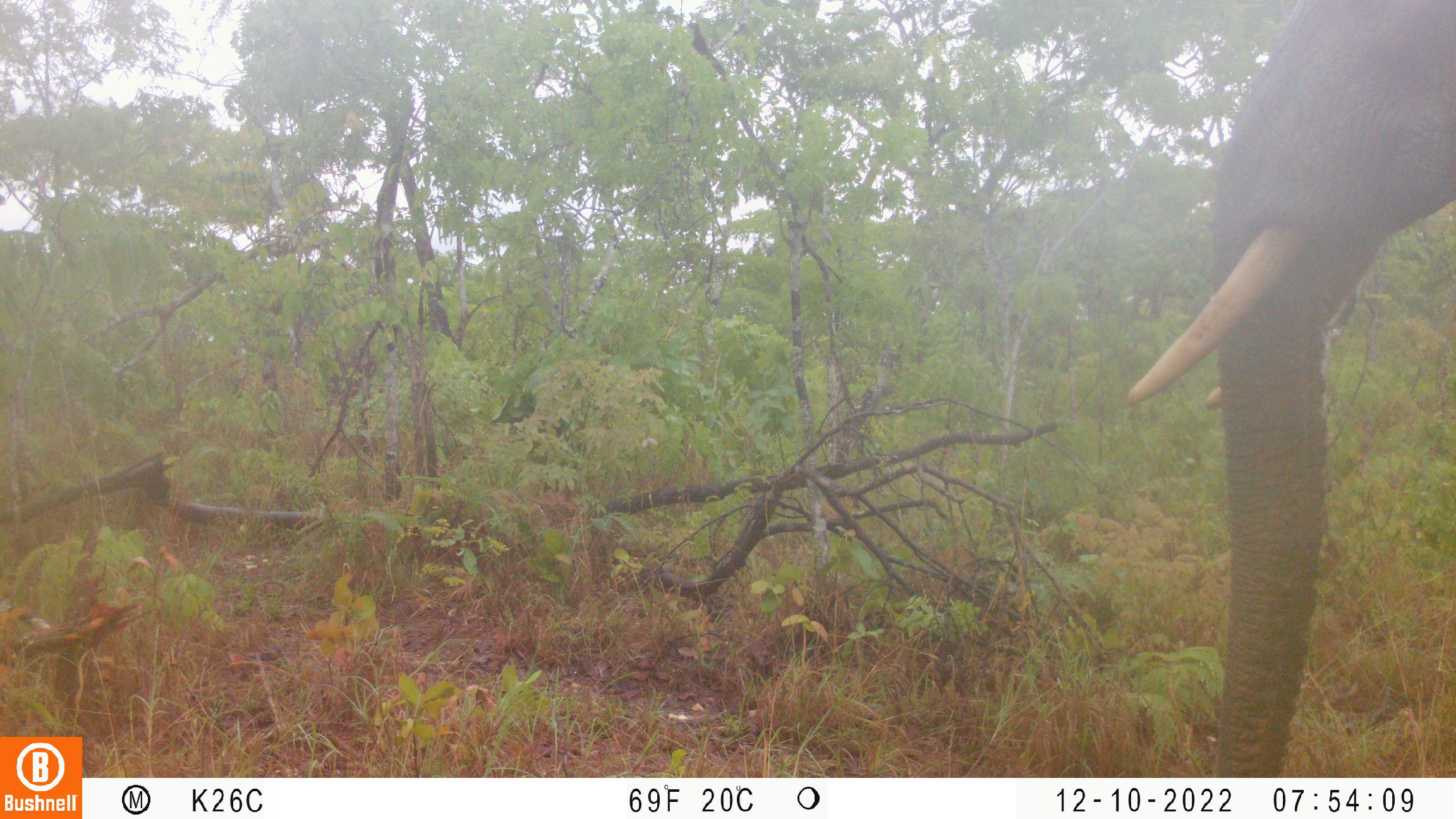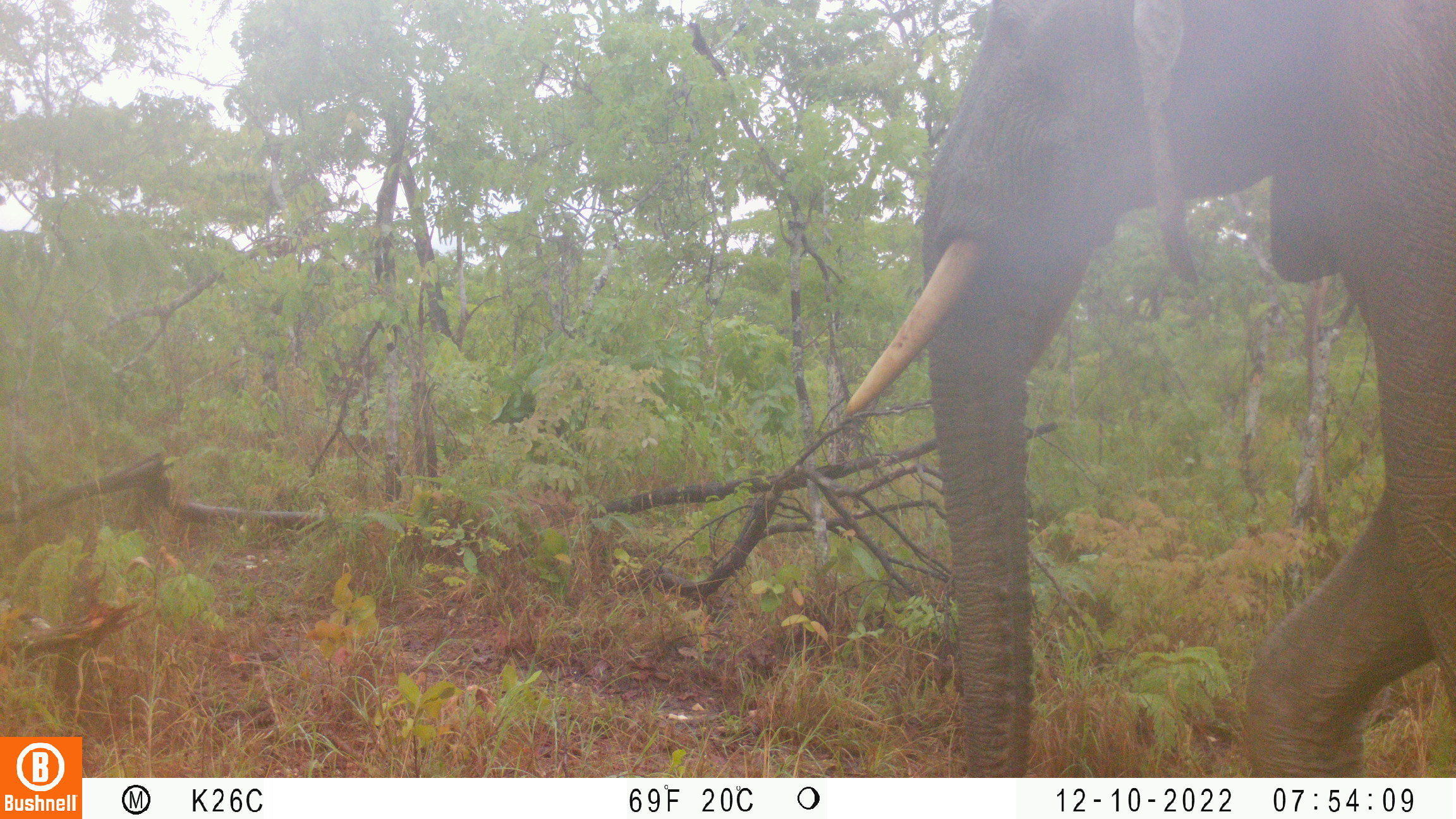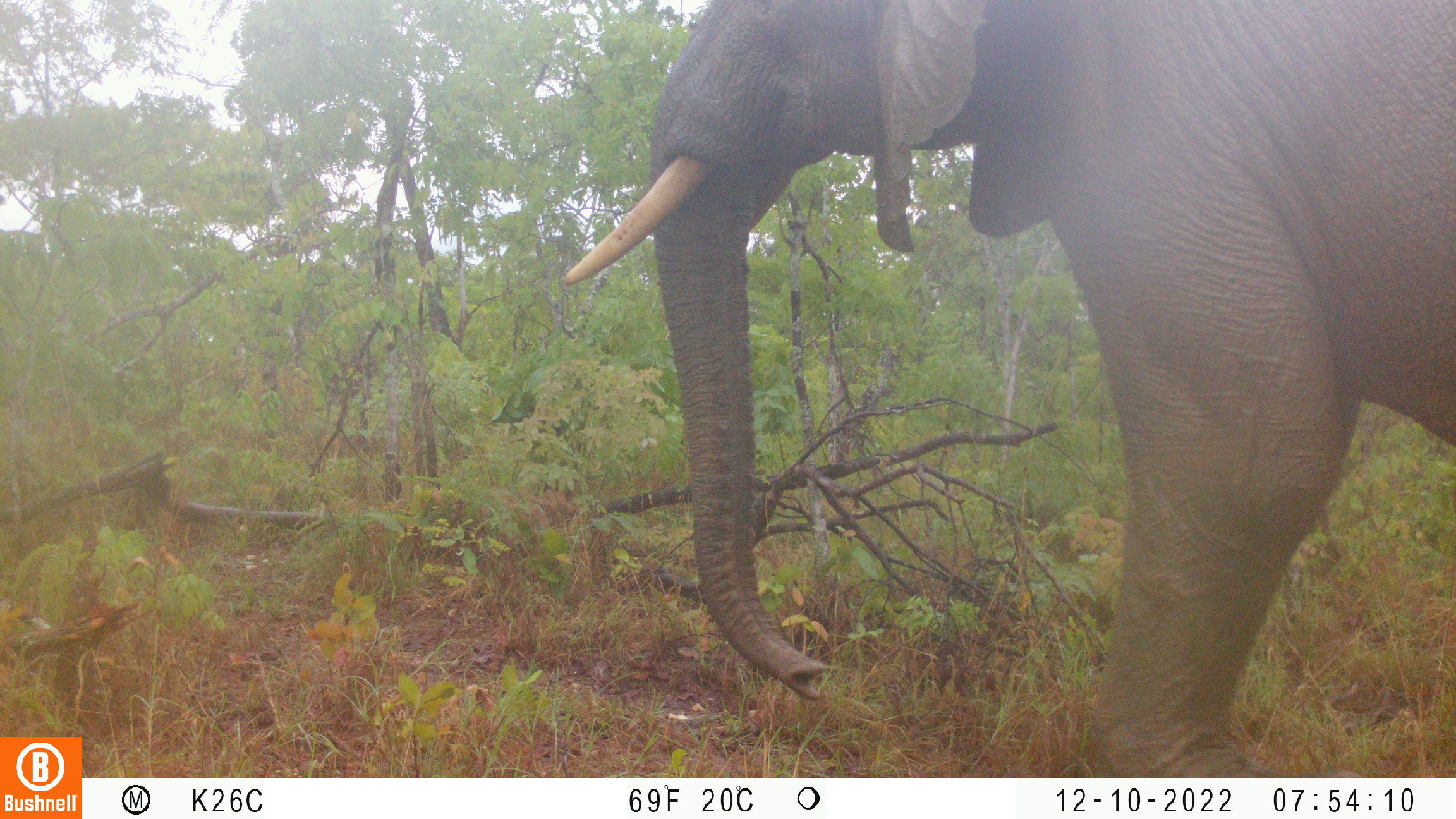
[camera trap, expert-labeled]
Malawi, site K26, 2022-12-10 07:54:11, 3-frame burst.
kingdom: Animalia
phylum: Chordata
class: Mammalia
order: Proboscidea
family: Elephantidae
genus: Loxodonta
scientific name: Loxodonta africana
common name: african savanna elephant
African savanna elephant (Loxodonta africana), count 1.